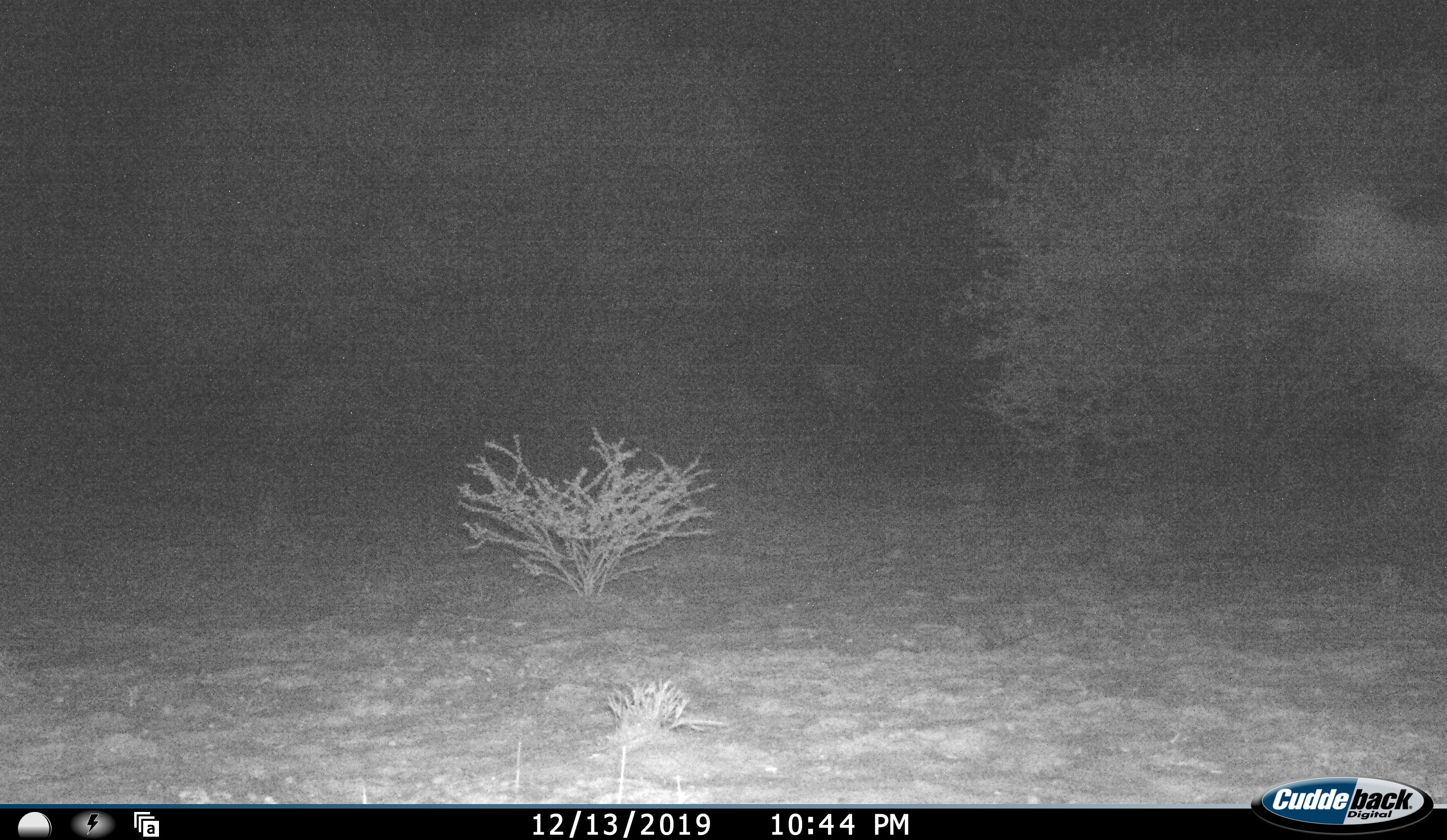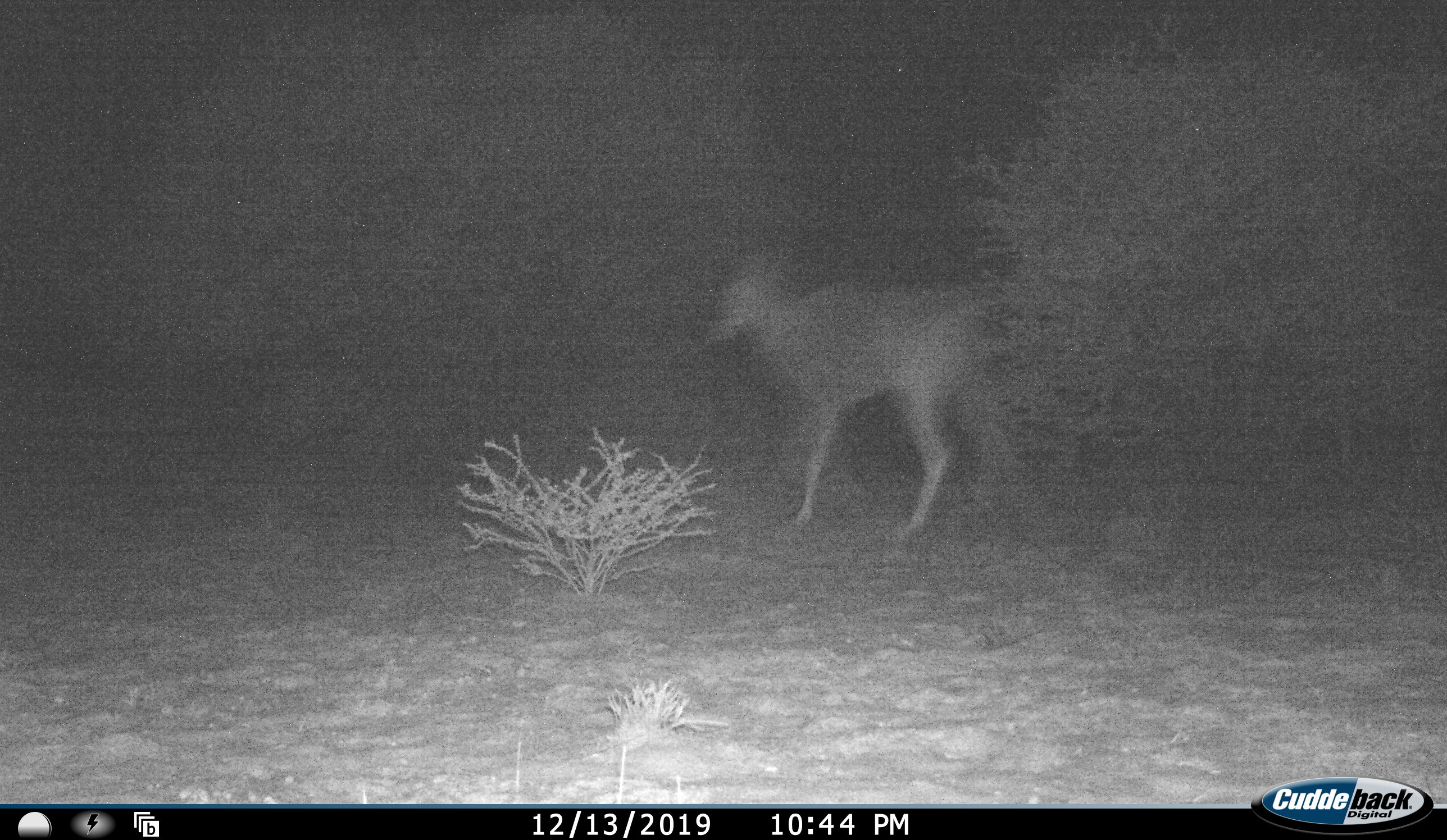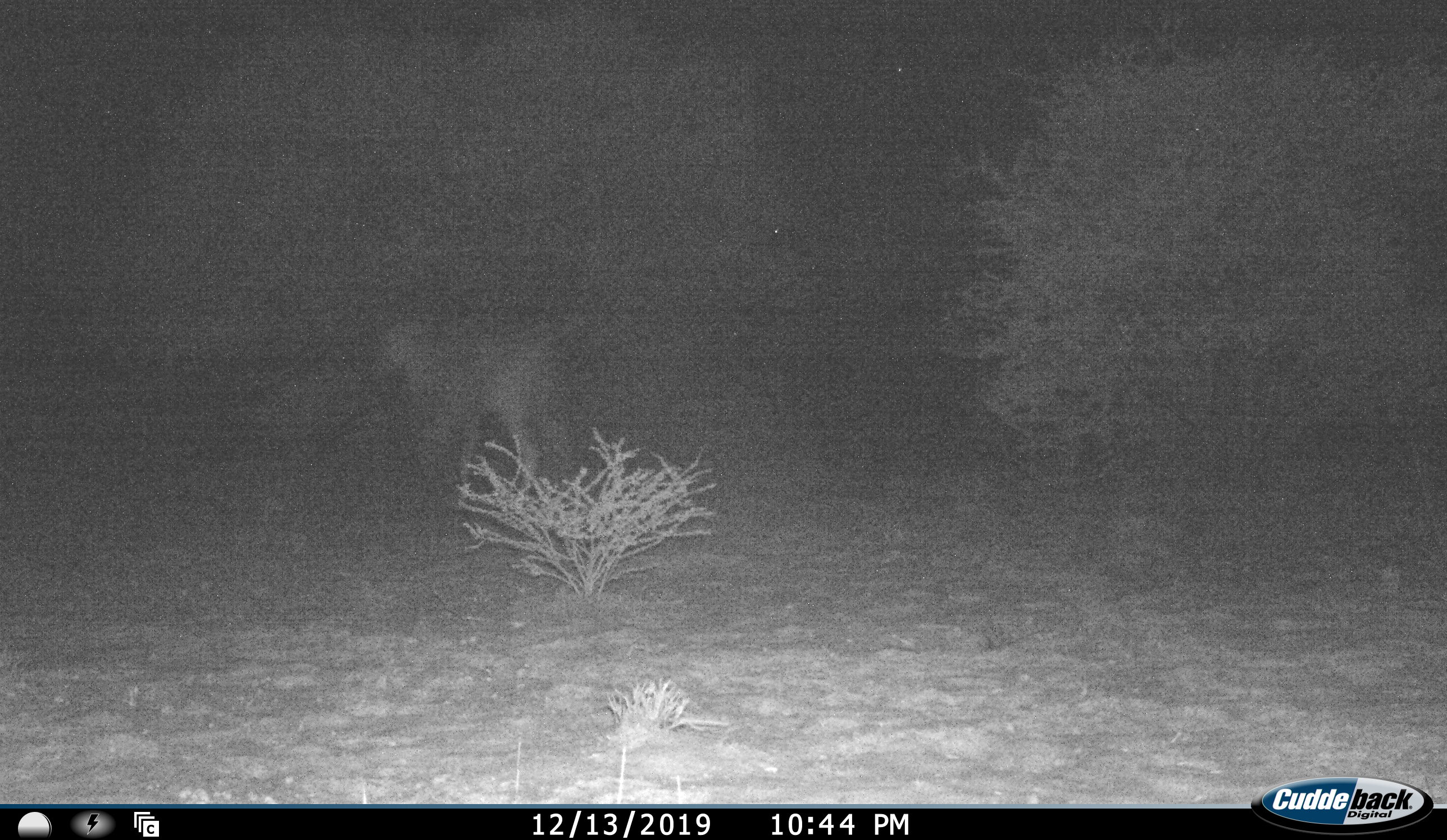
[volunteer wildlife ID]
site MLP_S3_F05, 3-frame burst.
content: unidentified animal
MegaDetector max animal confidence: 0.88